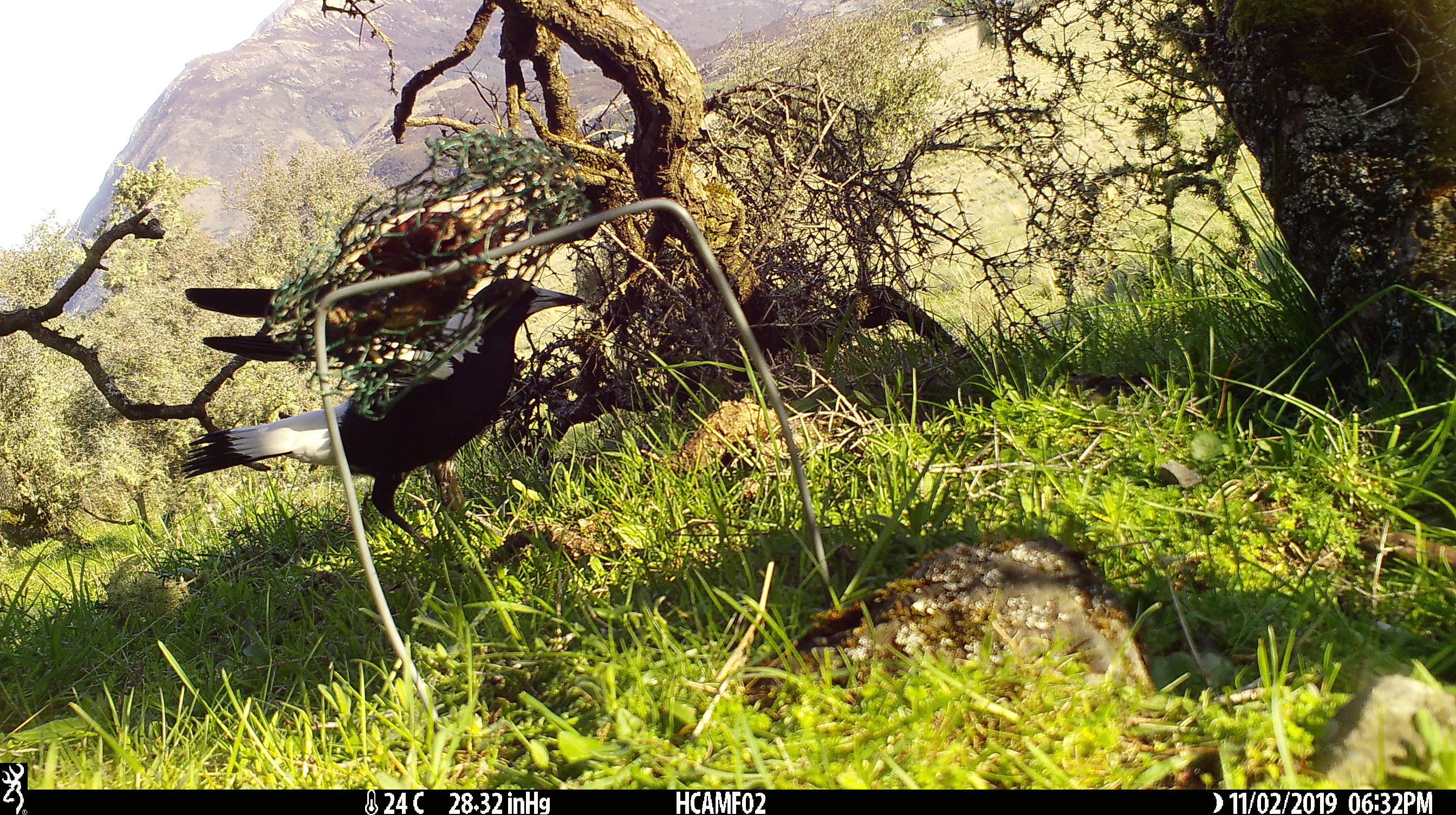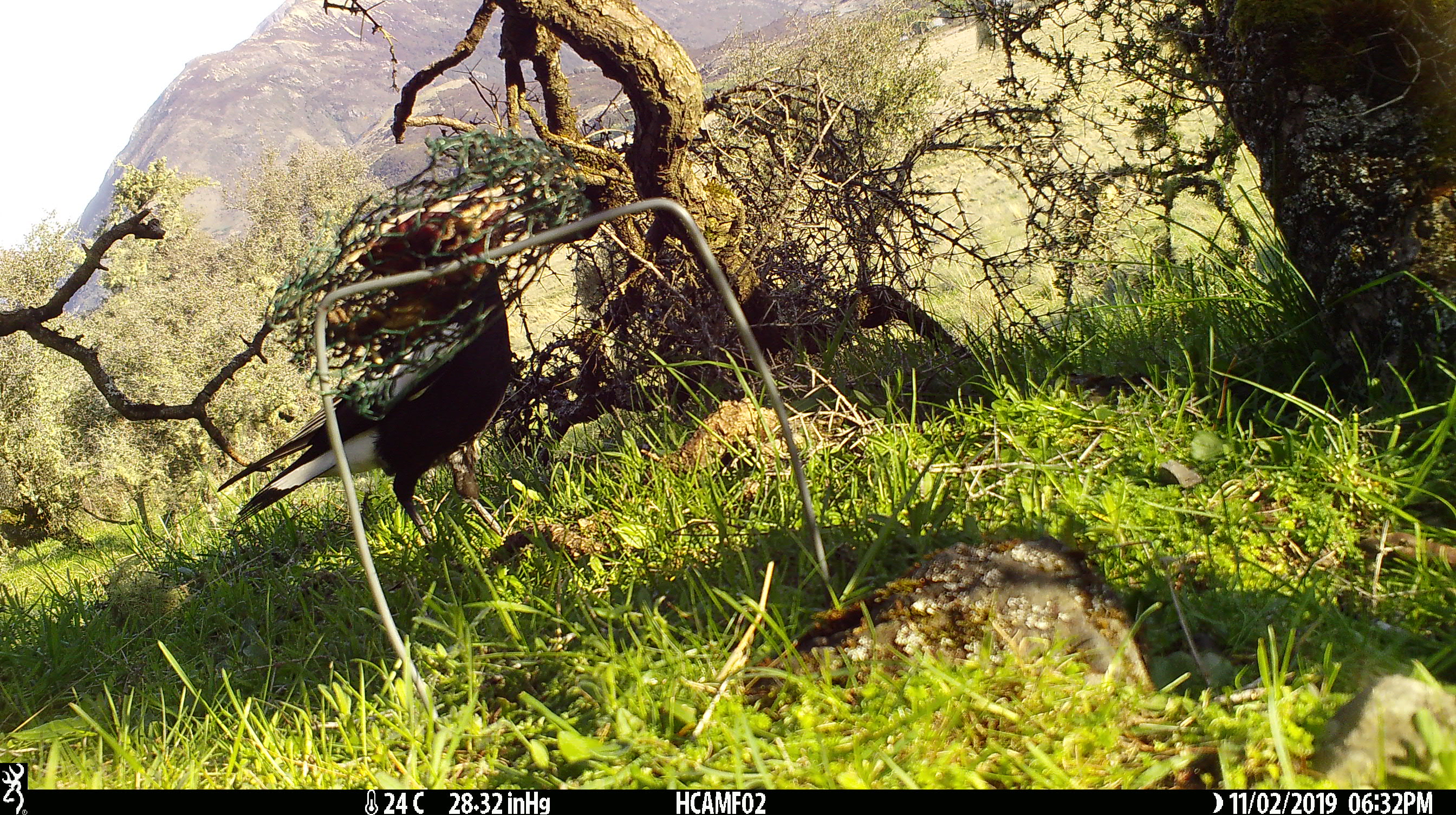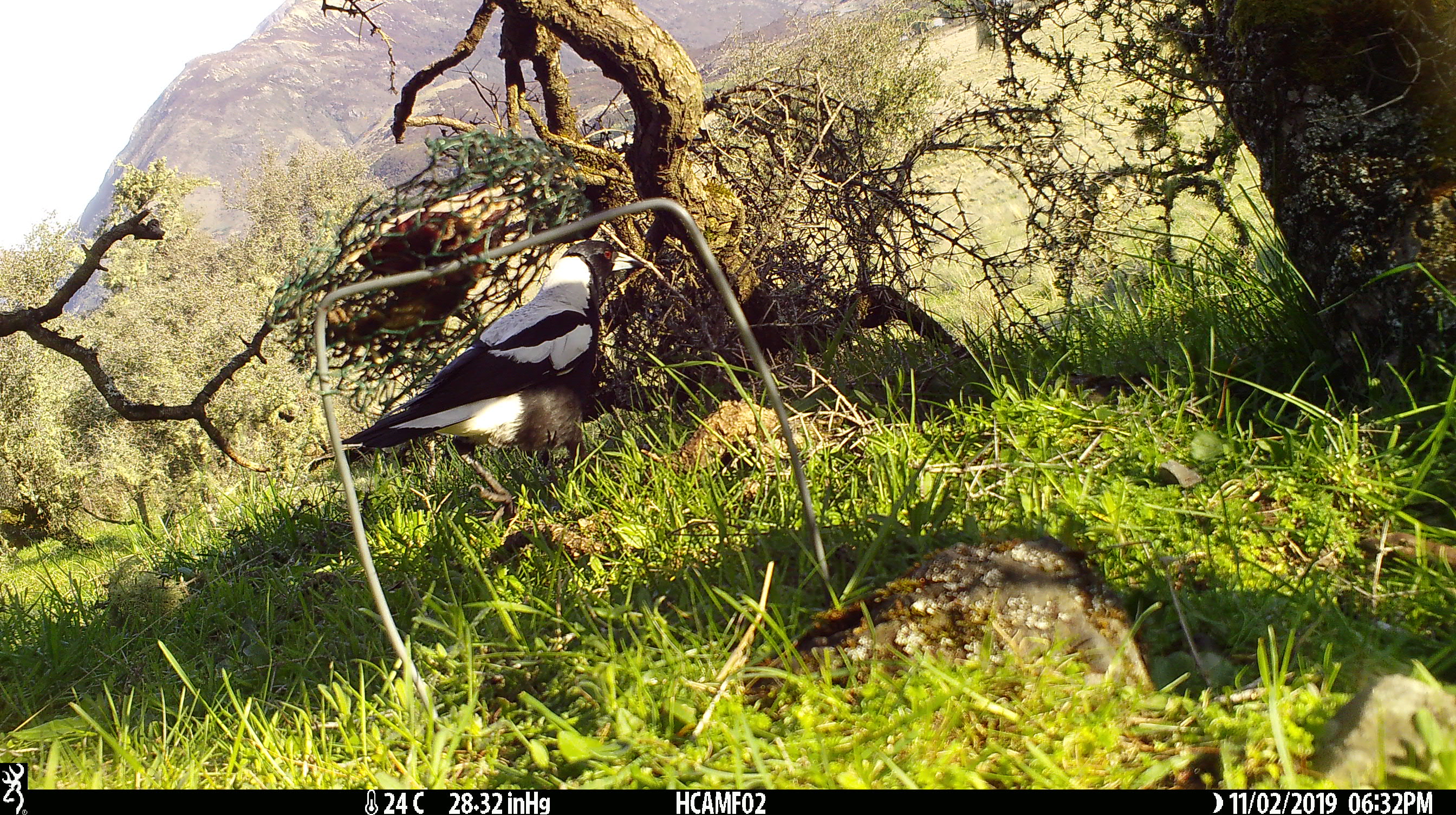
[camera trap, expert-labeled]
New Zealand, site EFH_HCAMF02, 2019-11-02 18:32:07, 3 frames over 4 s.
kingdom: Animalia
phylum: Chordata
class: Aves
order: Passeriformes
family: Artamidae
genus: Gymnorhina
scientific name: Gymnorhina tibicen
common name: australian magpie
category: magpie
Magpie (australian magpie) (Gymnorhina tibicen).